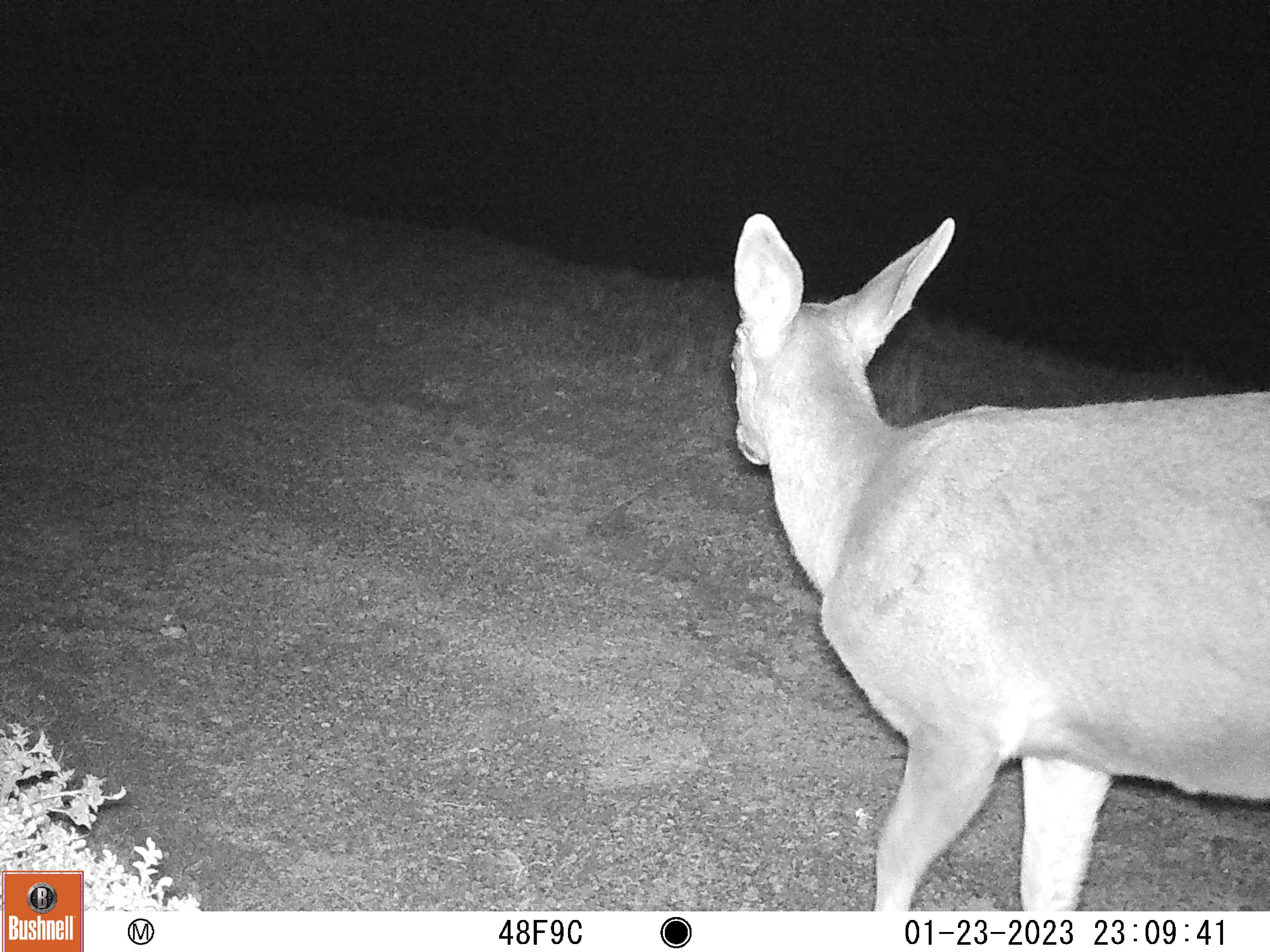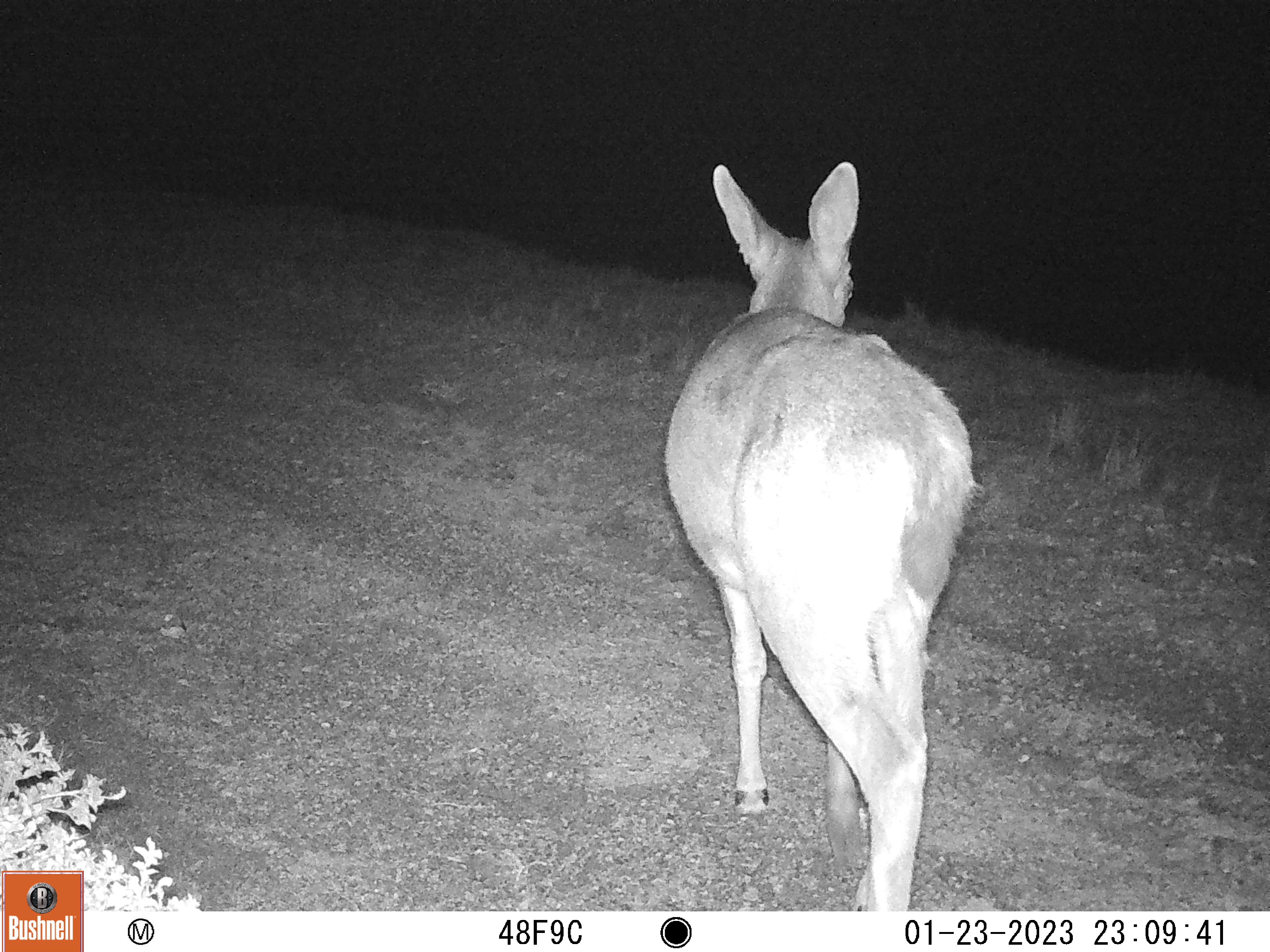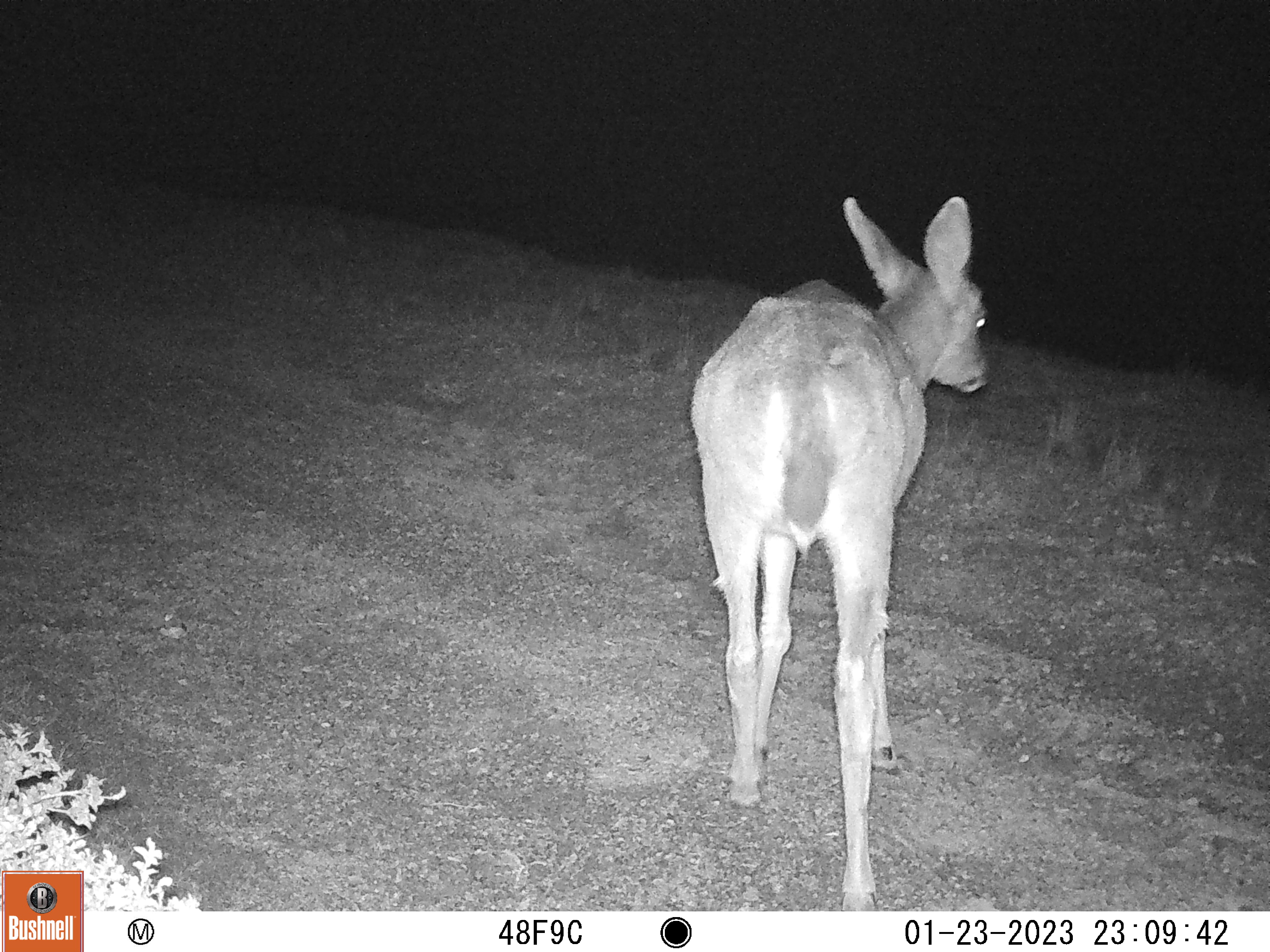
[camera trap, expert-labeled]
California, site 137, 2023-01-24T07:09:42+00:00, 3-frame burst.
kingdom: Animalia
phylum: Chordata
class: Mammalia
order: Artiodactyla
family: Cervidae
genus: Odocoileus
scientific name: Odocoileus hemionus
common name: mule deer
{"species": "mule deer (Odocoileus hemionus)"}